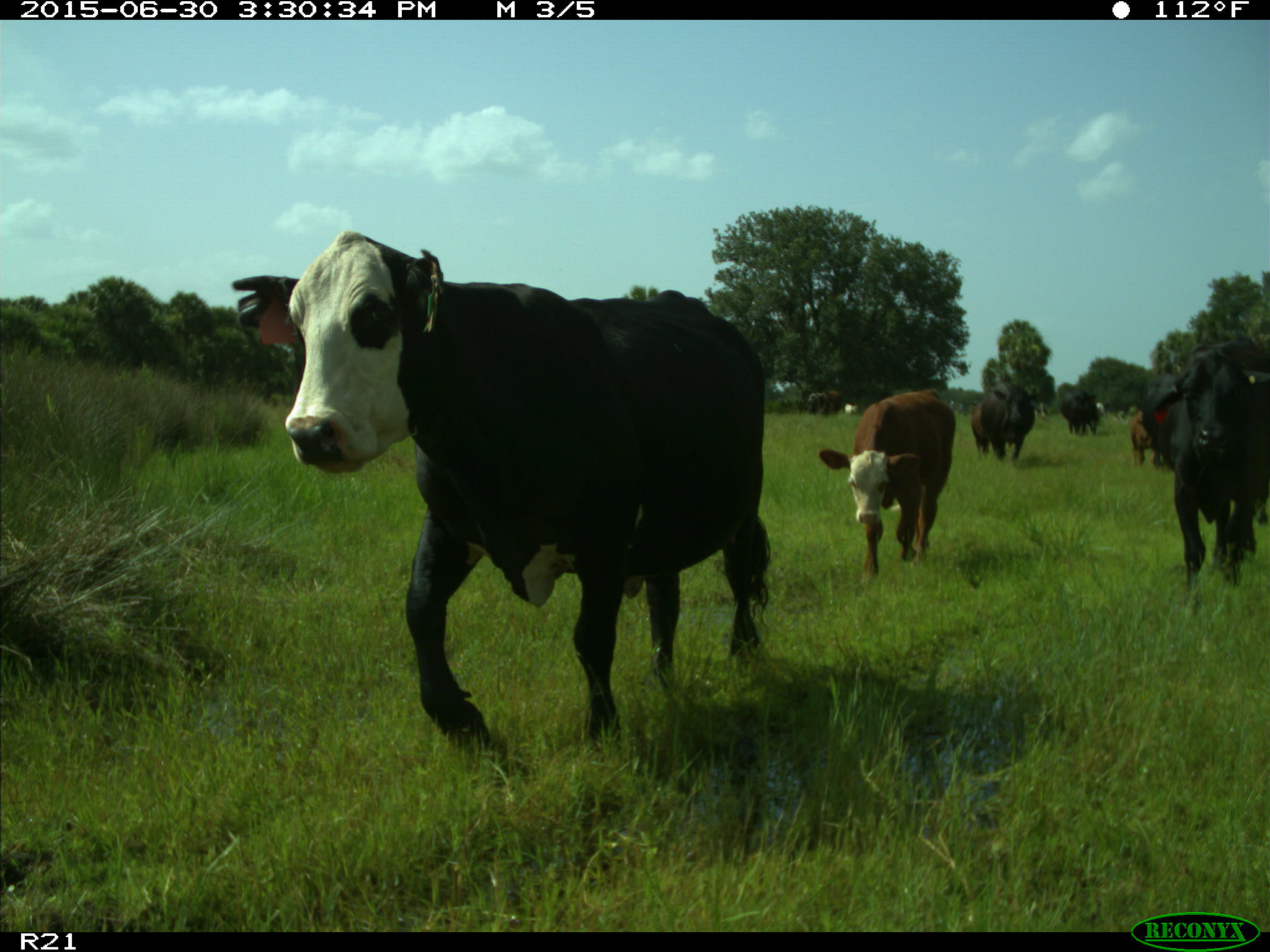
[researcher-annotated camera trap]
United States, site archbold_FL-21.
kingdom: Animalia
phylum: Chordata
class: Mammalia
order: Artiodactyla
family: Bovidae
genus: Bos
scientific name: Bos taurus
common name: domestic cow